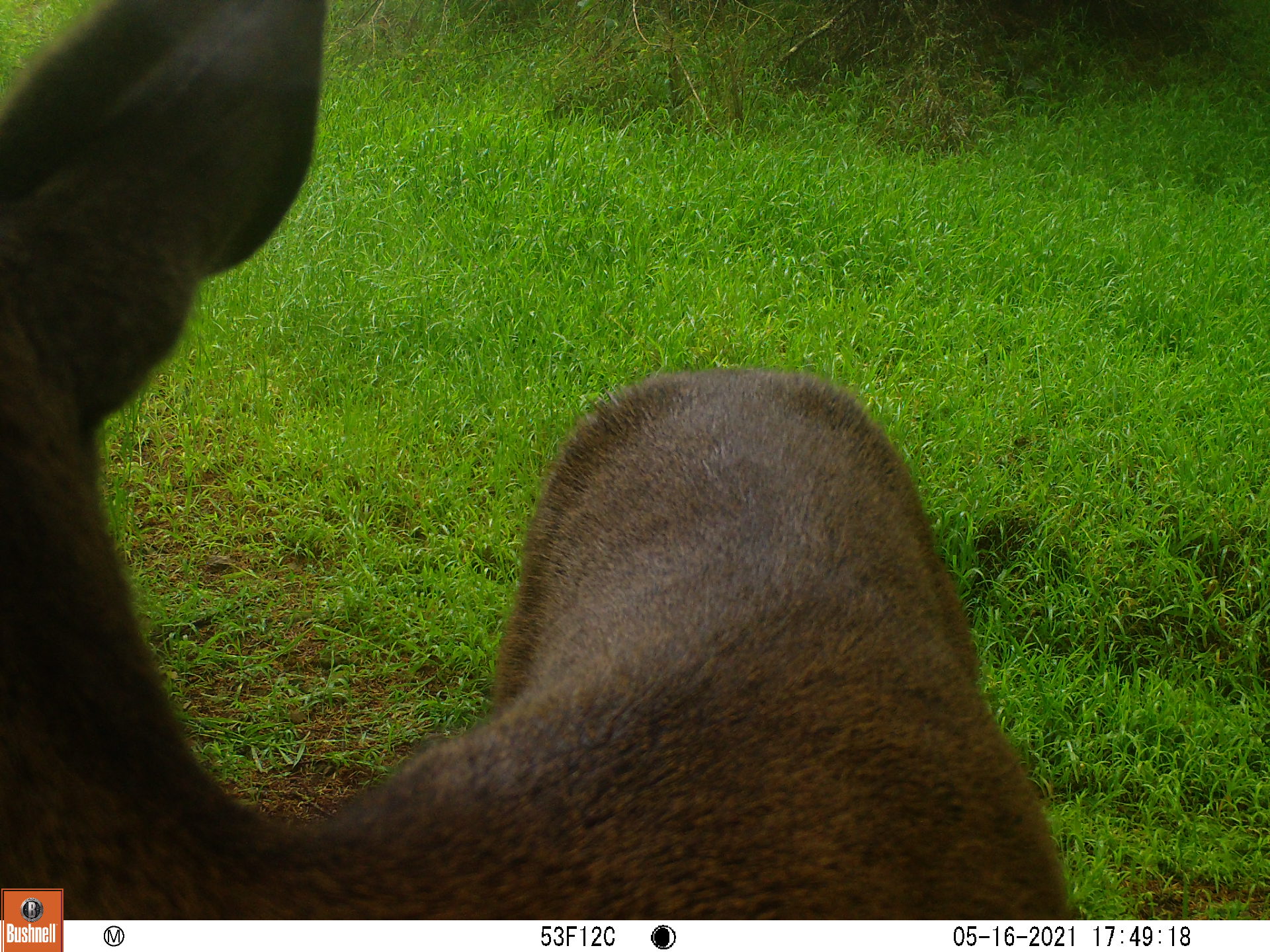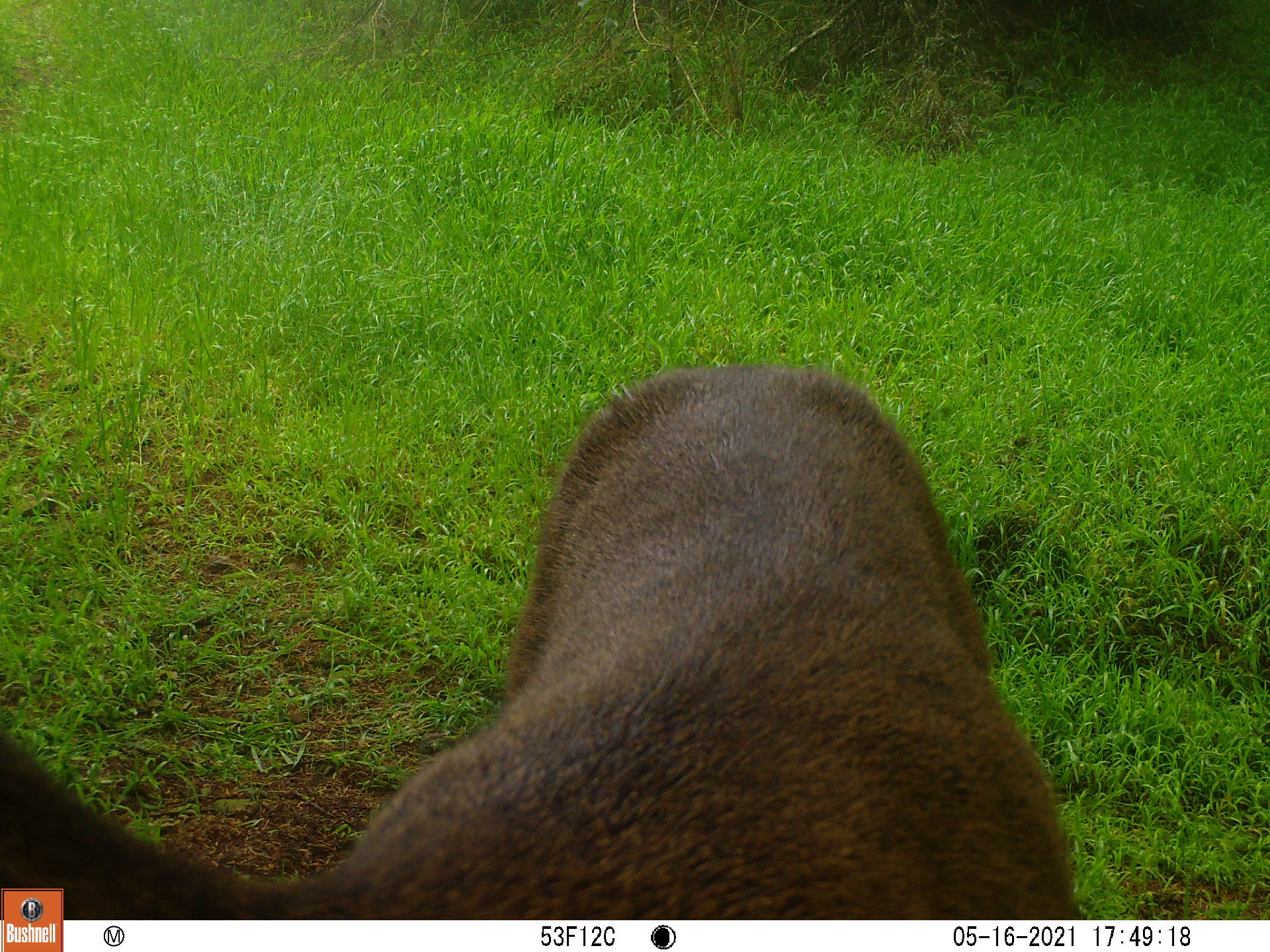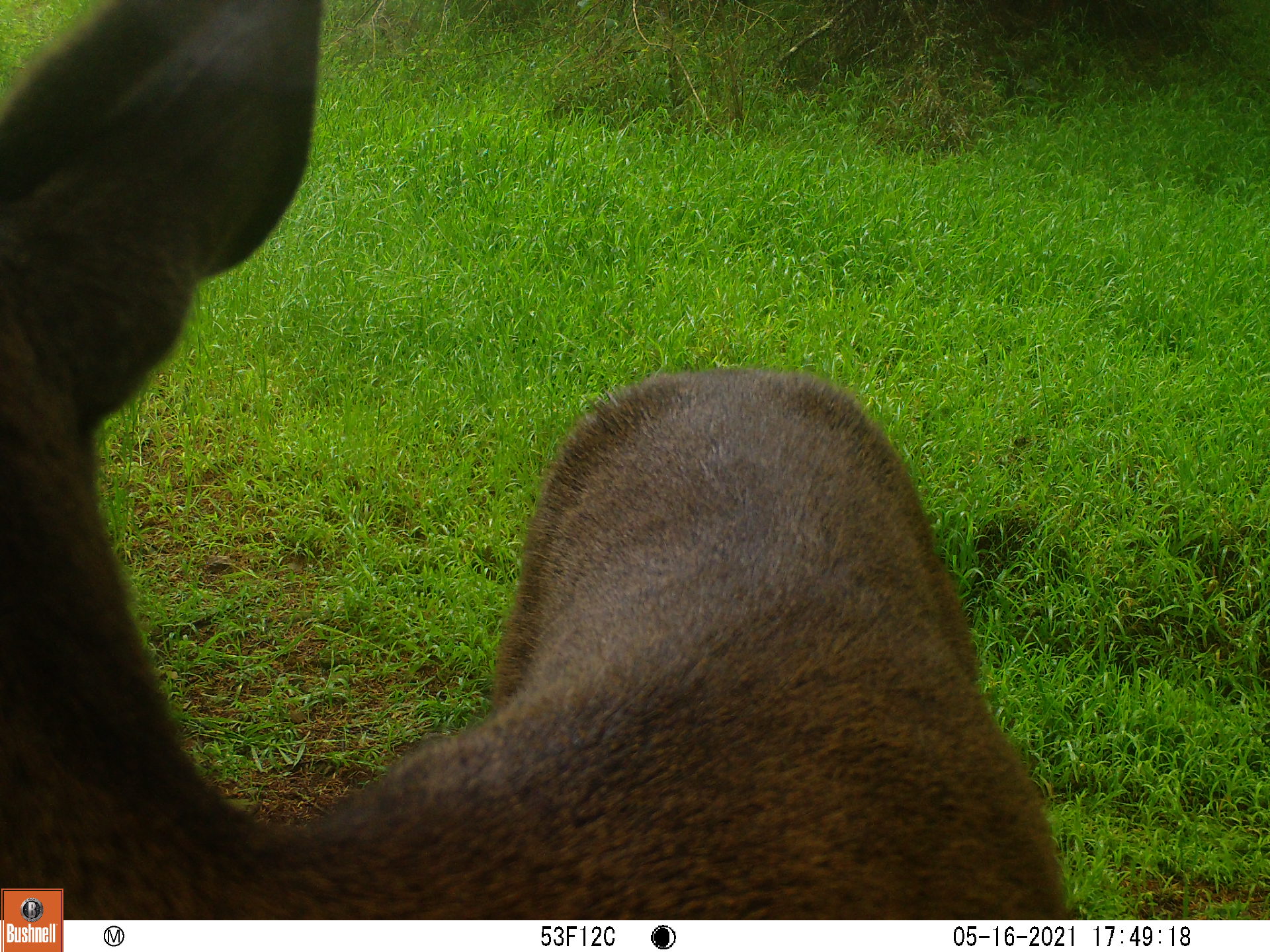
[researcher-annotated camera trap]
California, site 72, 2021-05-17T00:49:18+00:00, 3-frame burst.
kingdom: Animalia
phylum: Chordata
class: Mammalia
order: Artiodactyla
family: Cervidae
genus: Odocoileus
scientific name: Odocoileus hemionus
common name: mule deer